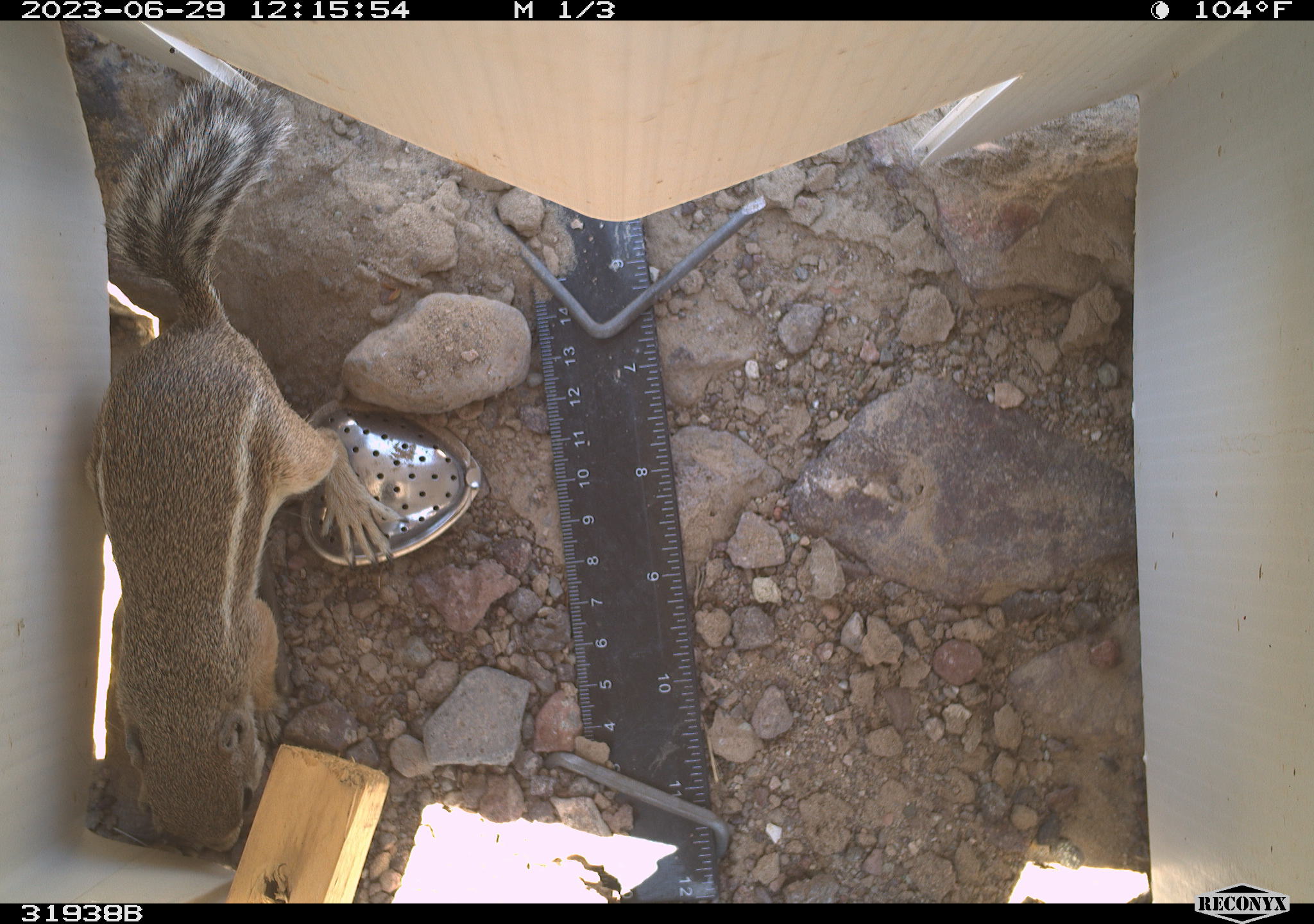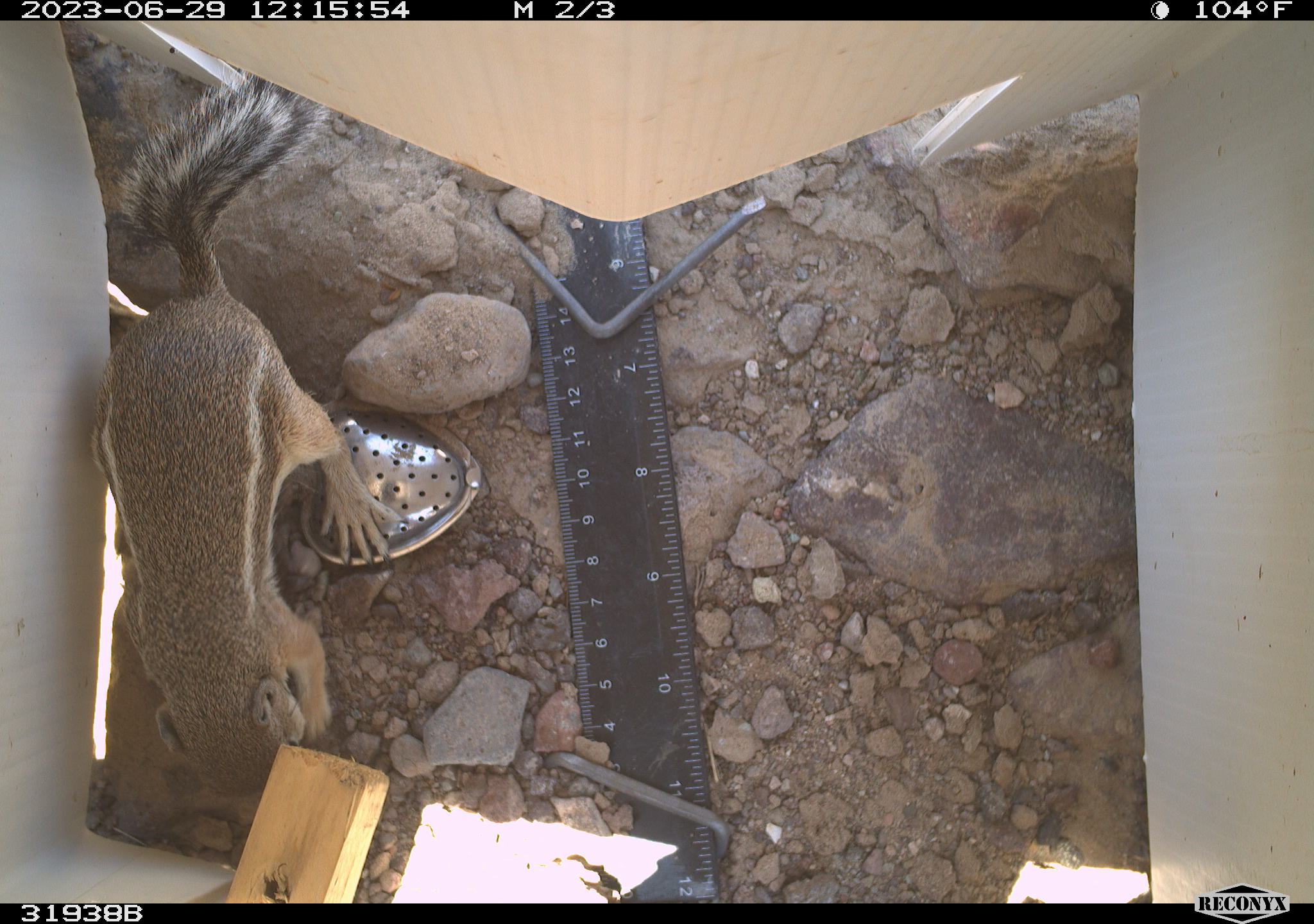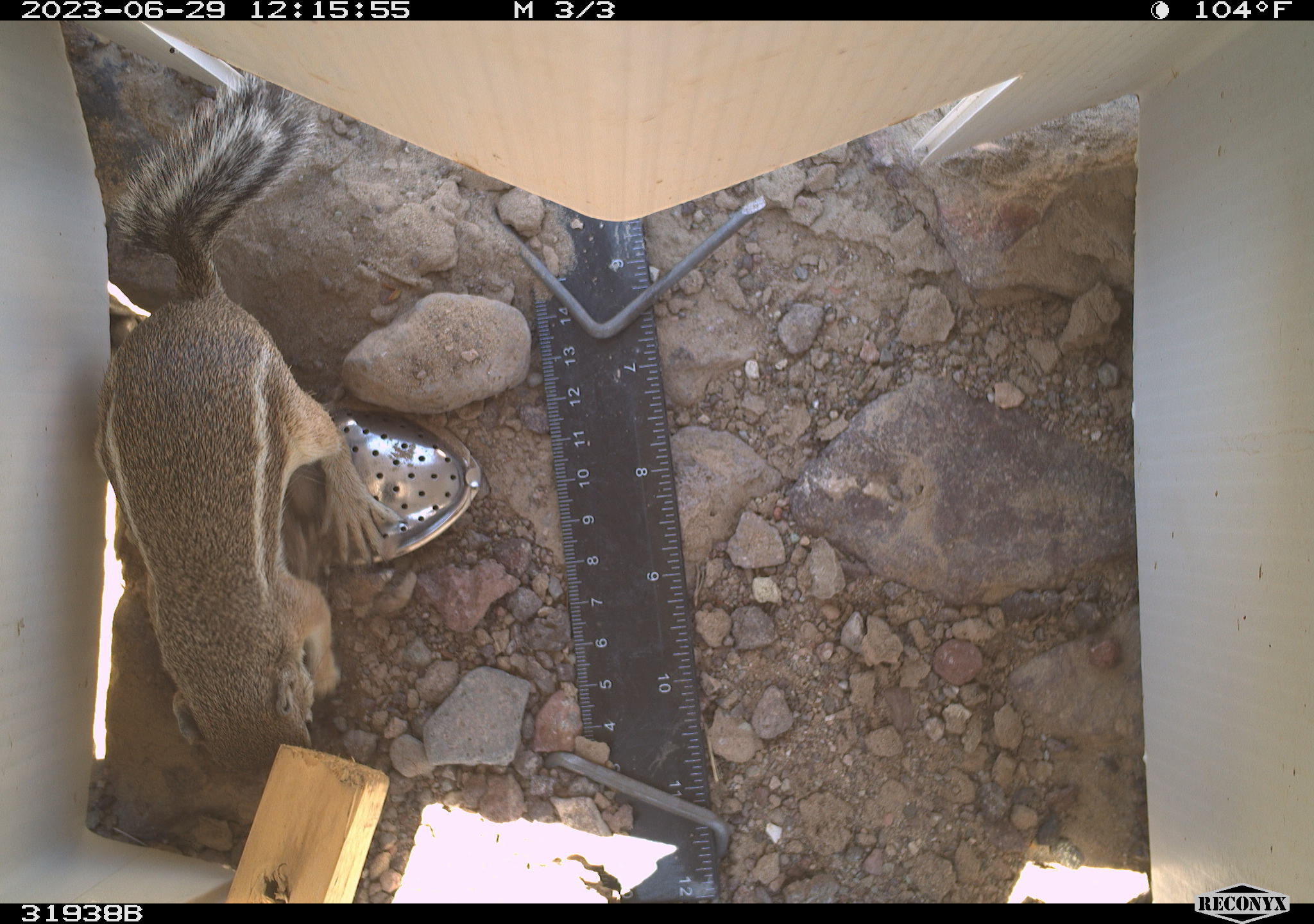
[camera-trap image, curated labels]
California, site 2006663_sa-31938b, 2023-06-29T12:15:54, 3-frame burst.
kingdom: Animalia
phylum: Chordata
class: Mammalia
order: Rodentia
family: Sciuridae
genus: Ammospermophilus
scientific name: Ammospermophilus leucurus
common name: white-tailed antelope squirrel